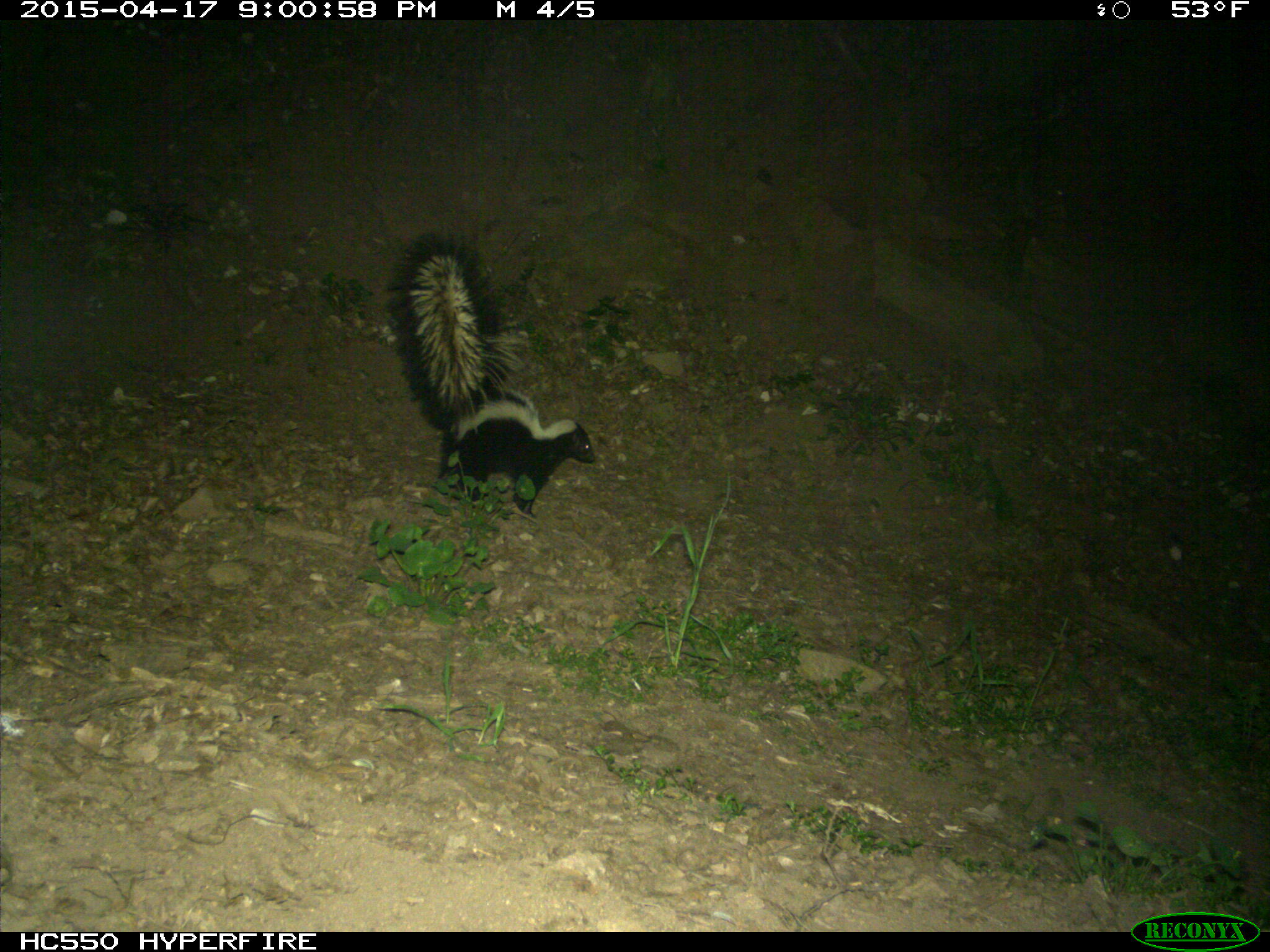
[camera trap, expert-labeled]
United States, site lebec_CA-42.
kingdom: Animalia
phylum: Chordata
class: Mammalia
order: Carnivora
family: Mephitidae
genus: Mephitis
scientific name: Mephitis mephitis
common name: striped skunk